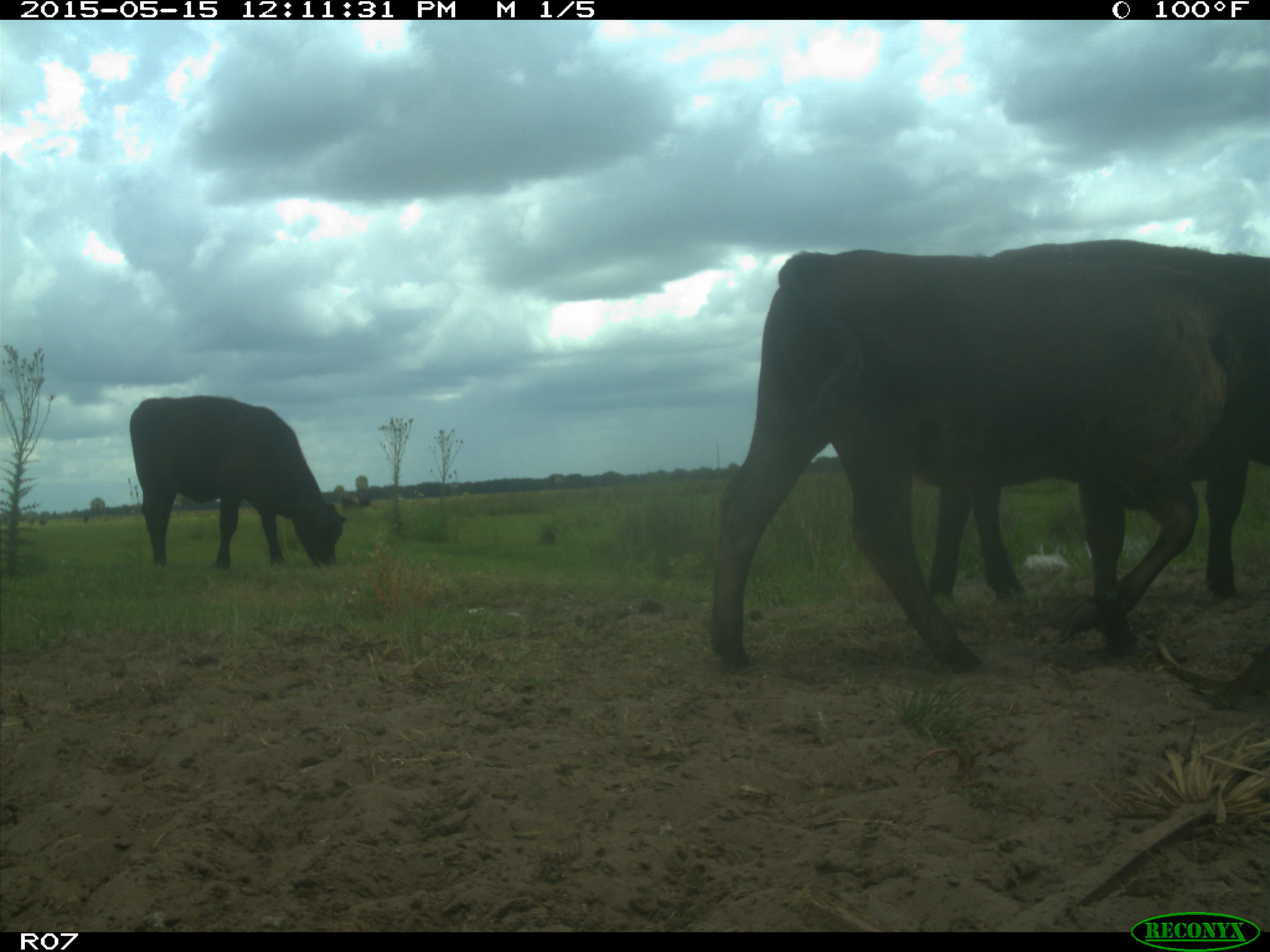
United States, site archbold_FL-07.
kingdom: Animalia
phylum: Chordata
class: Mammalia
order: Artiodactyla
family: Bovidae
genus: Bos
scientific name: Bos taurus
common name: domestic cow